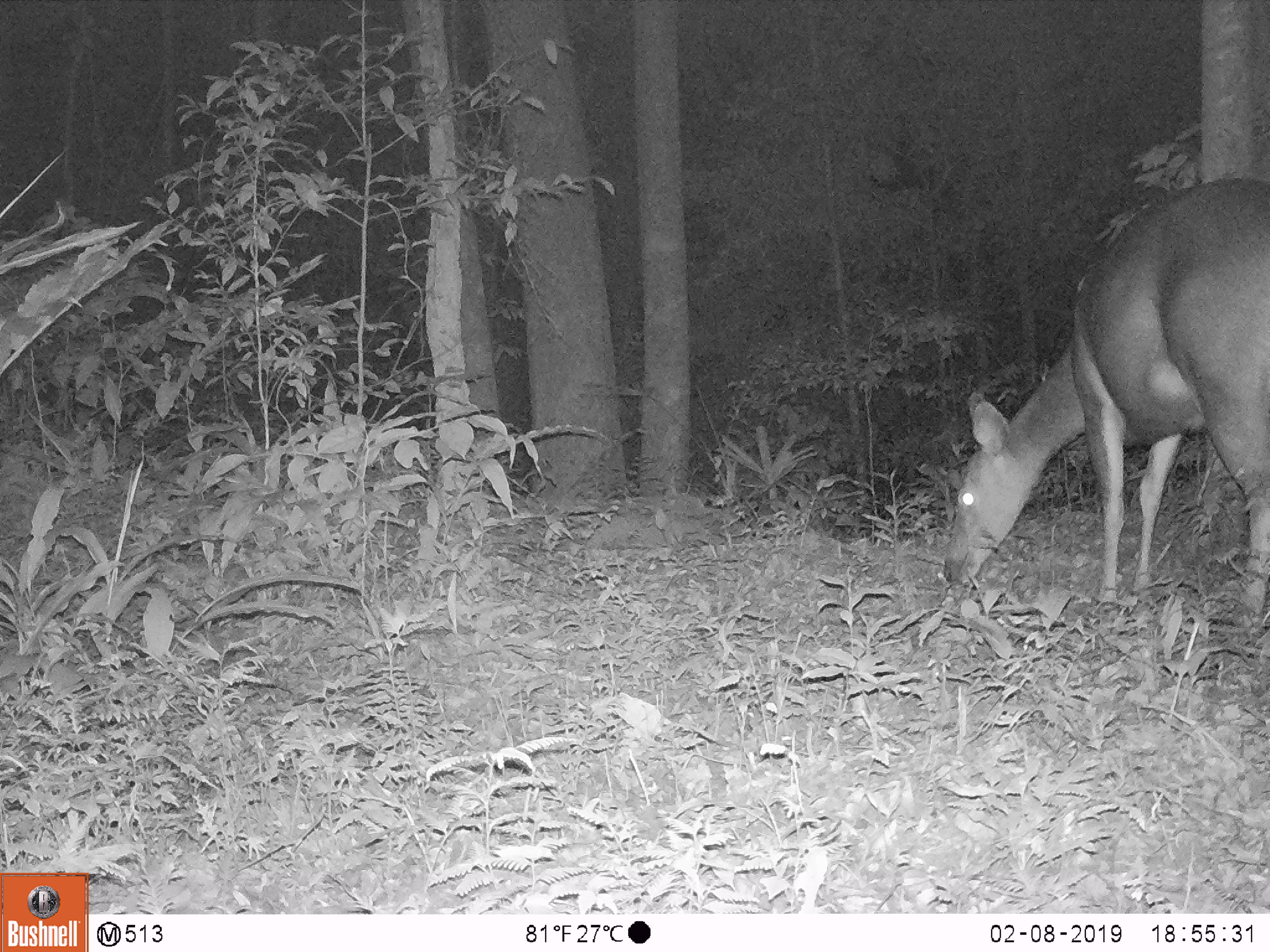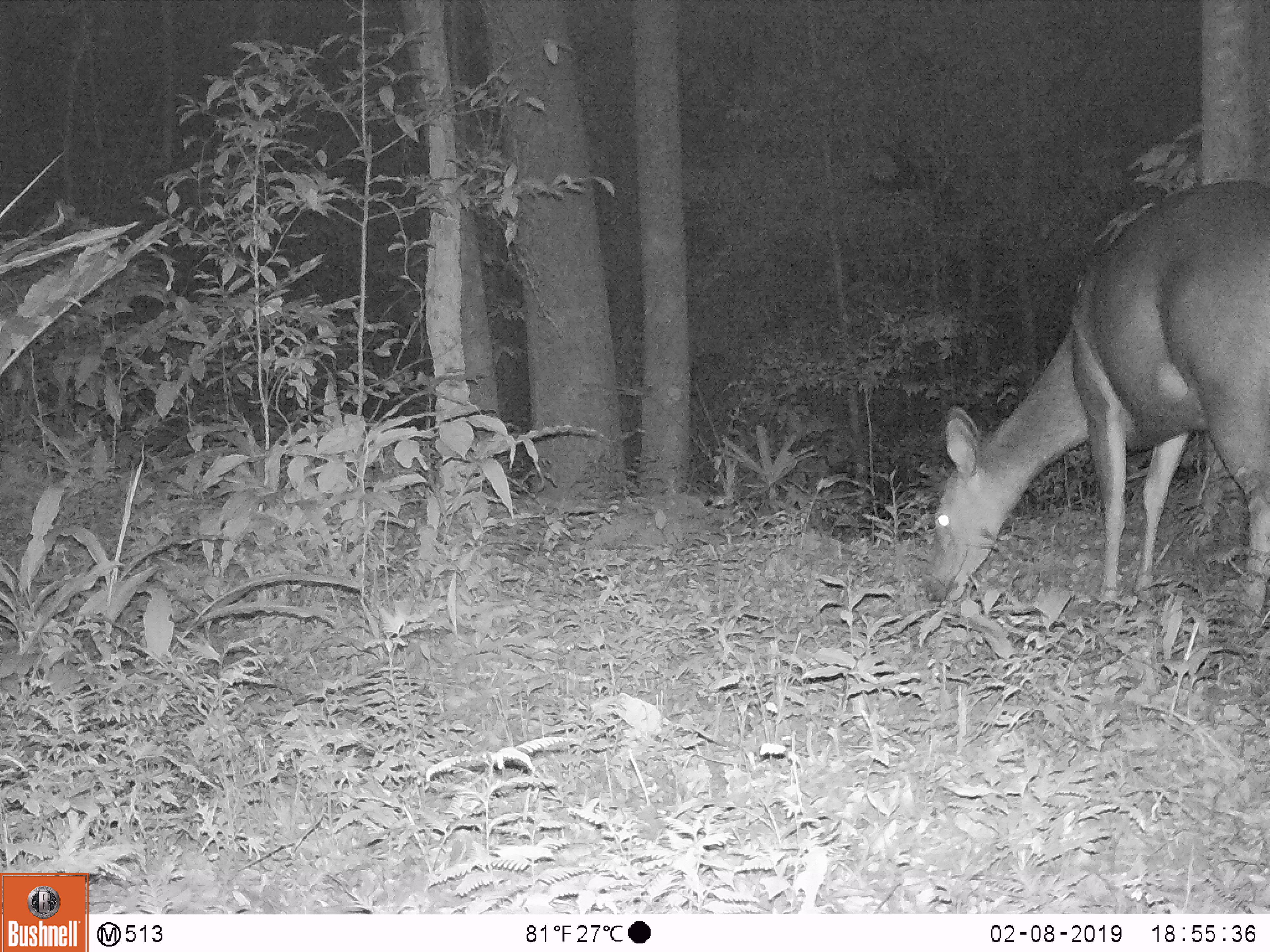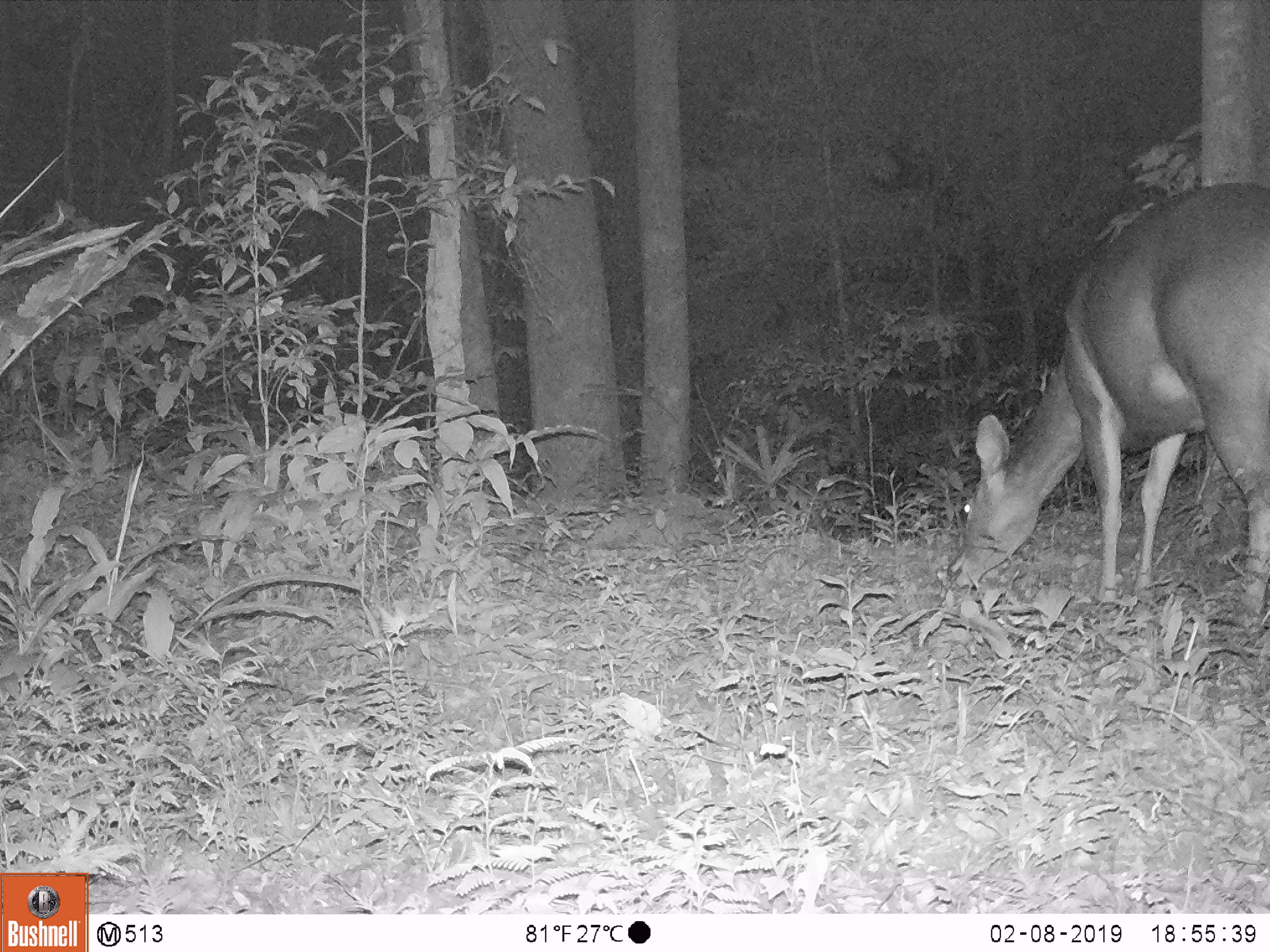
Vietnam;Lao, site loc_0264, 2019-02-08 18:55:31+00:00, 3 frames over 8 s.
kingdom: Animalia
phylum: Chordata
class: Mammalia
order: Artiodactyla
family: Cervidae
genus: Rusa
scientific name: Rusa unicolor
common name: sambar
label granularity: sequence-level